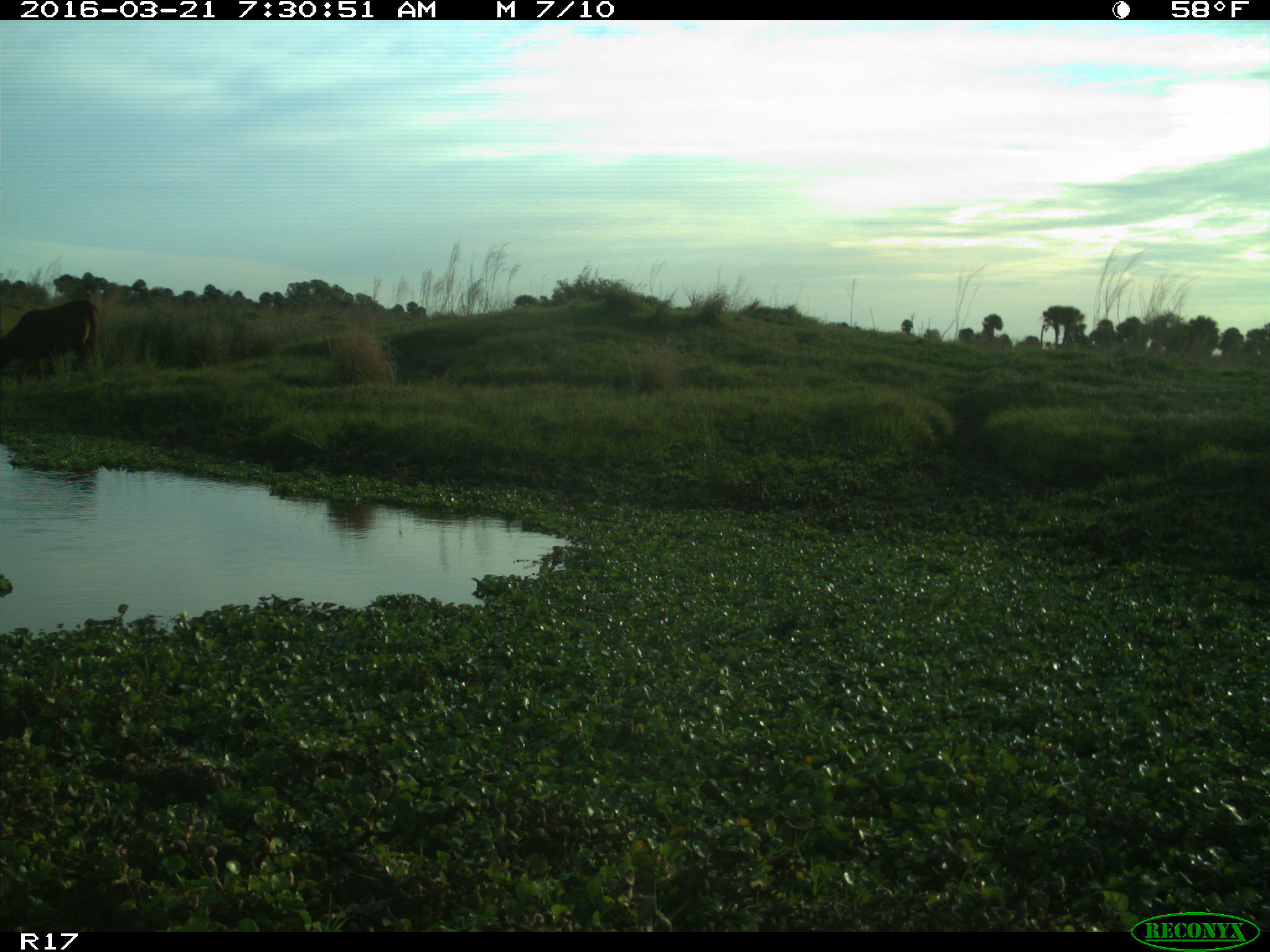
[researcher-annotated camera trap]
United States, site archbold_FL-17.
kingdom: Animalia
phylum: Chordata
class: Mammalia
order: Artiodactyla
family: Bovidae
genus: Bos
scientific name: Bos taurus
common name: domestic cow